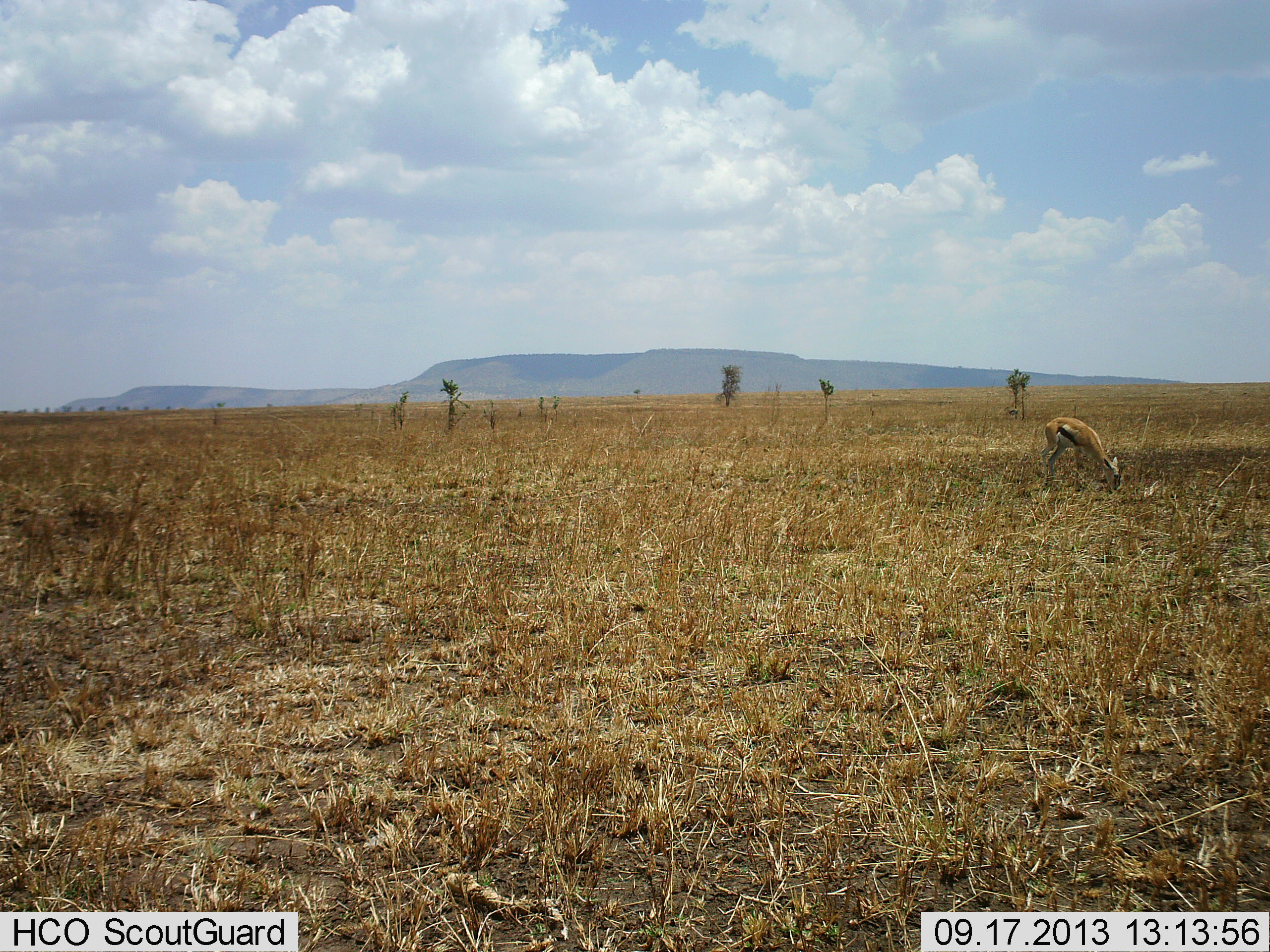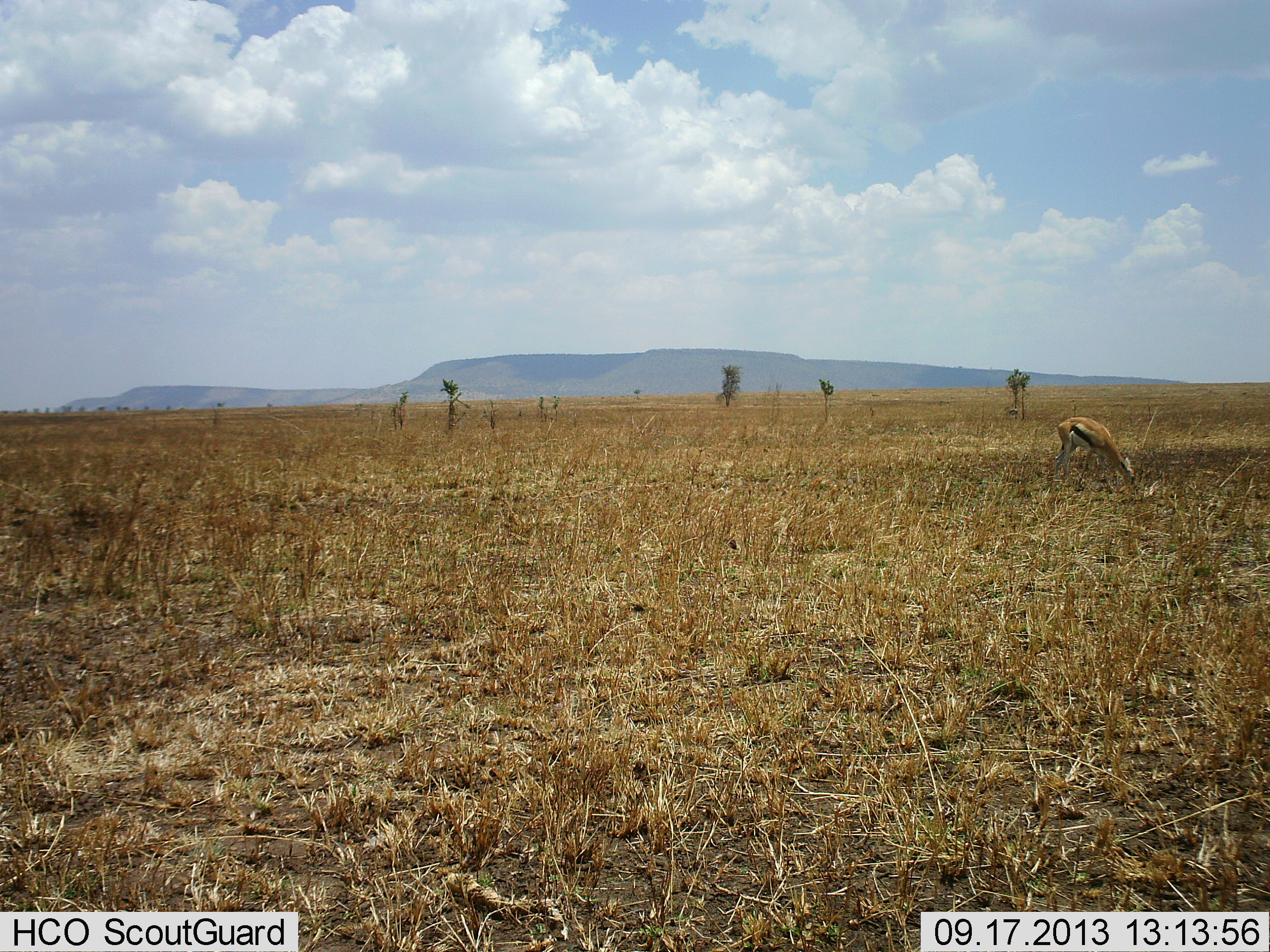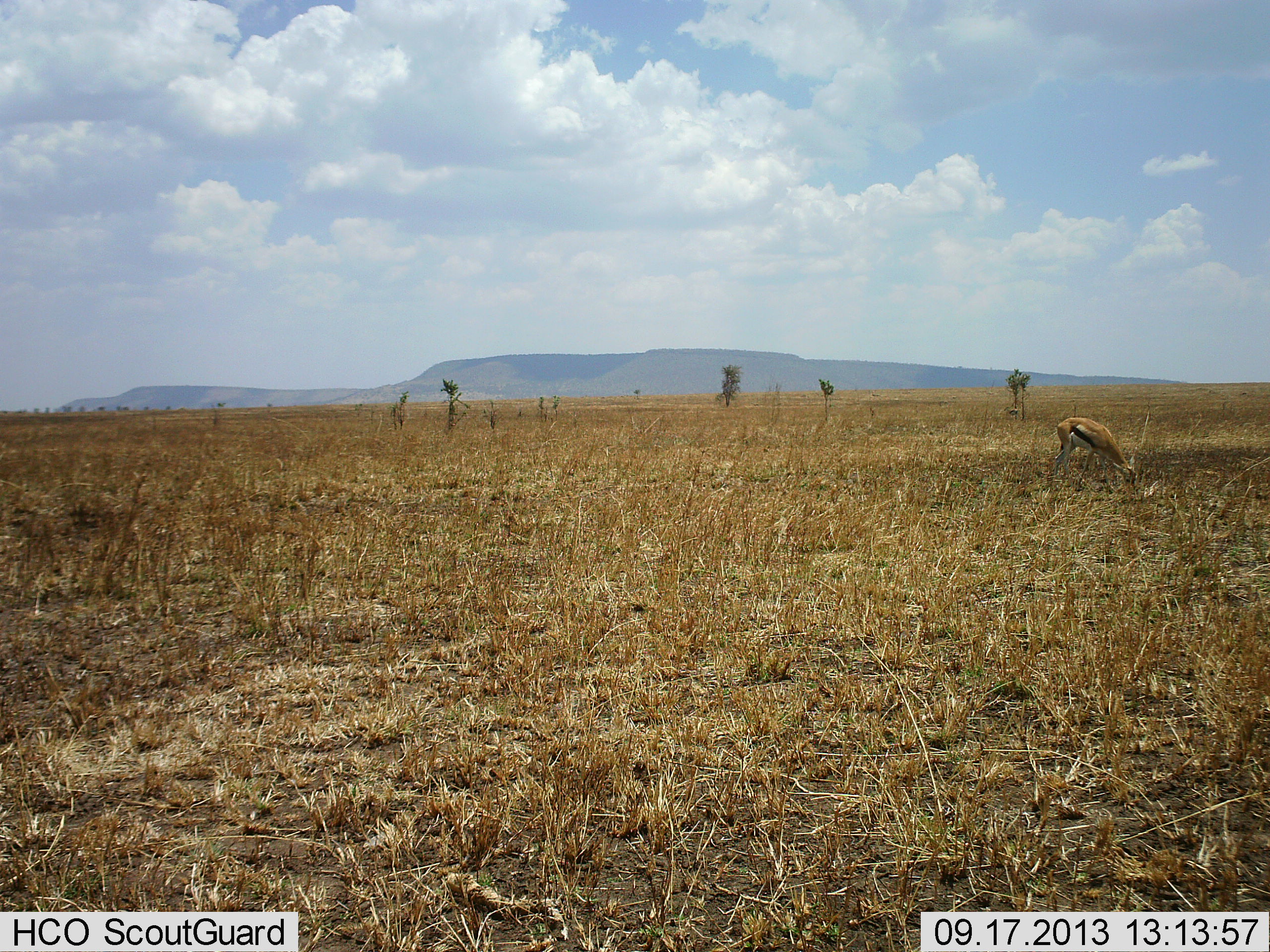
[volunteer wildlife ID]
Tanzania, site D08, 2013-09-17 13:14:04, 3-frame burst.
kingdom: Animalia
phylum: Chordata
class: Mammalia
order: Artiodactyla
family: Bovidae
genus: Eudorcas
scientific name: Eudorcas thomsonii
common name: thomson's gazelle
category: gazellethomsons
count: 1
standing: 24%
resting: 0%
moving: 14%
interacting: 0%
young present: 0%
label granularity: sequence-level